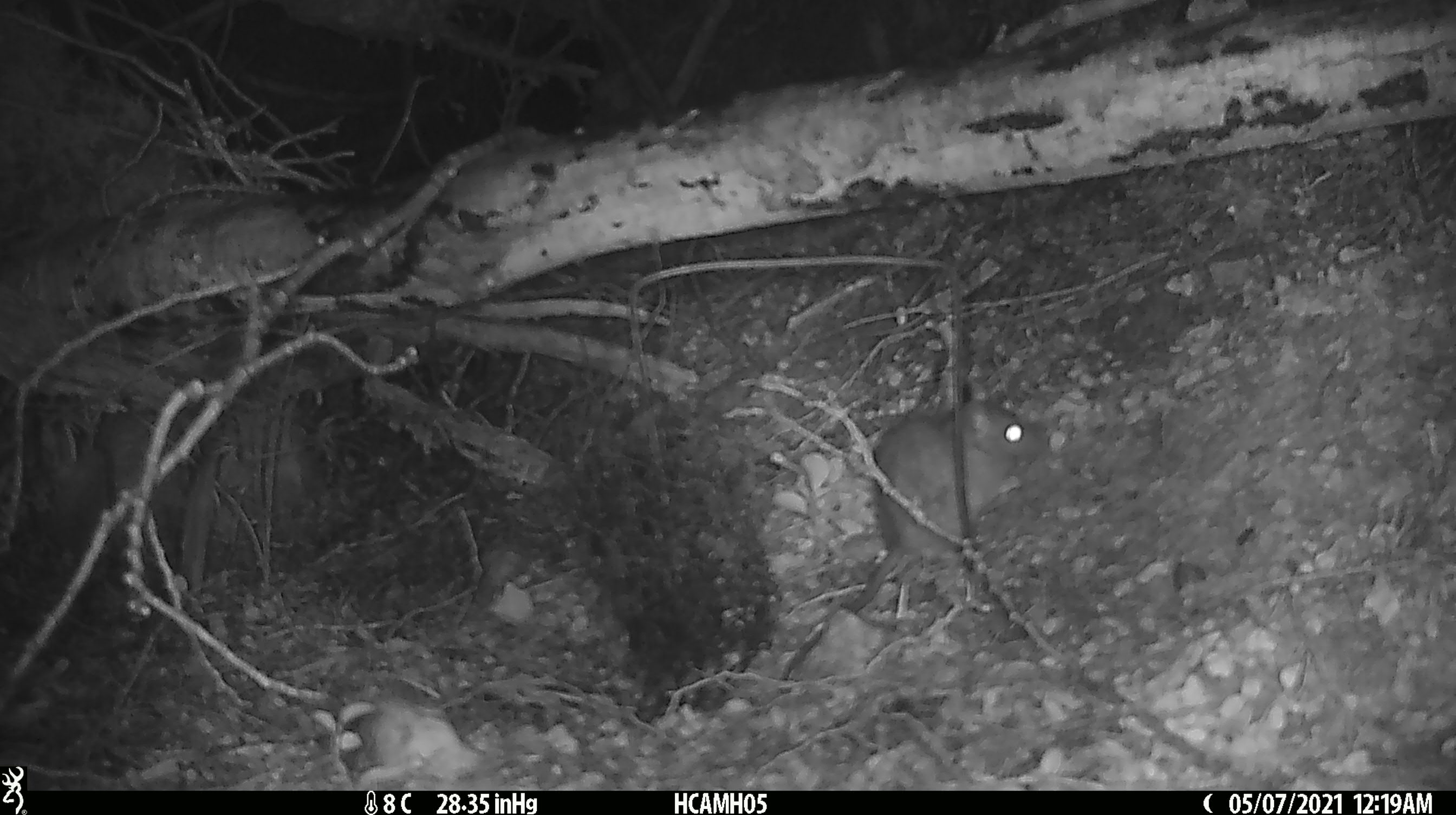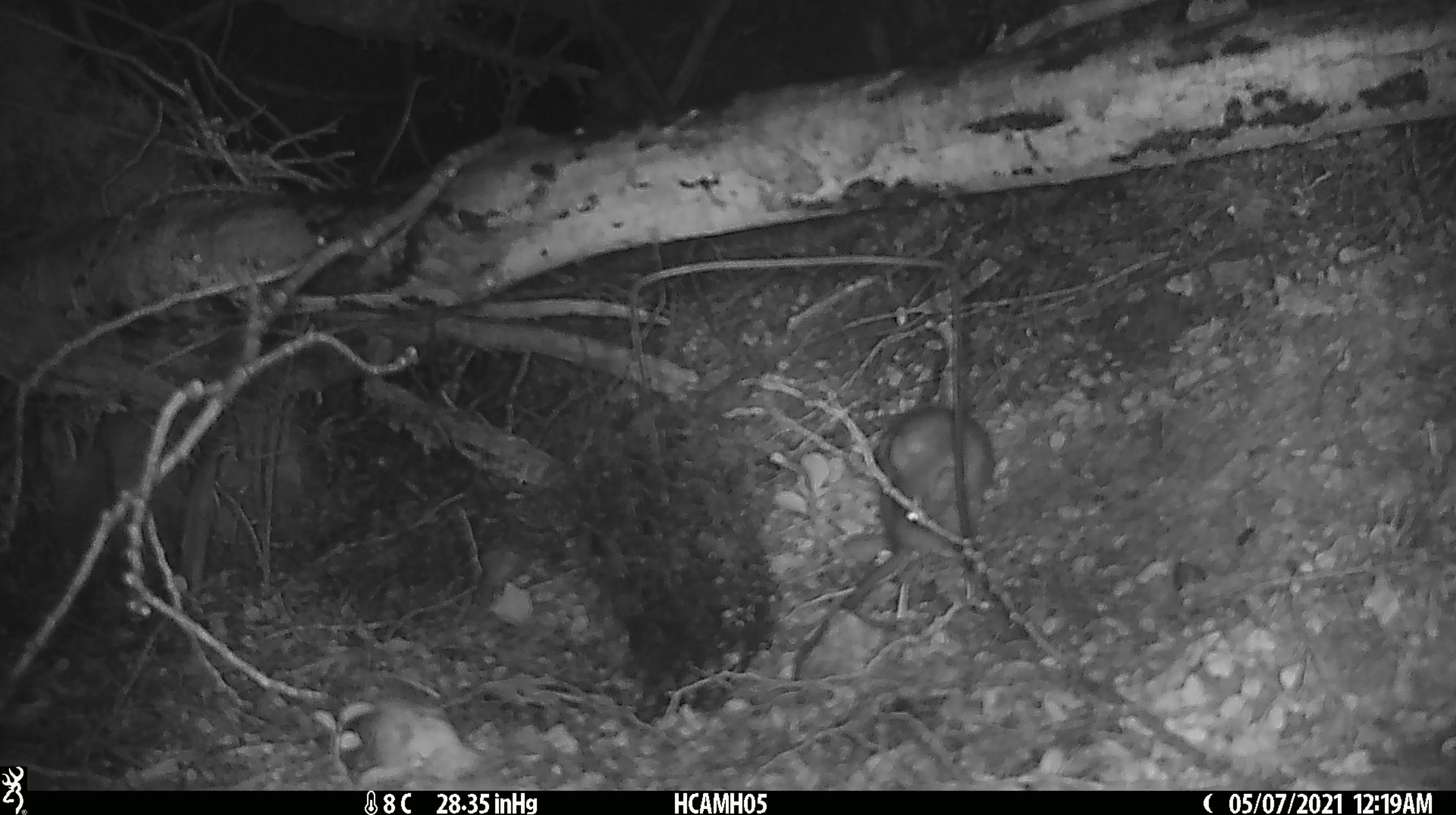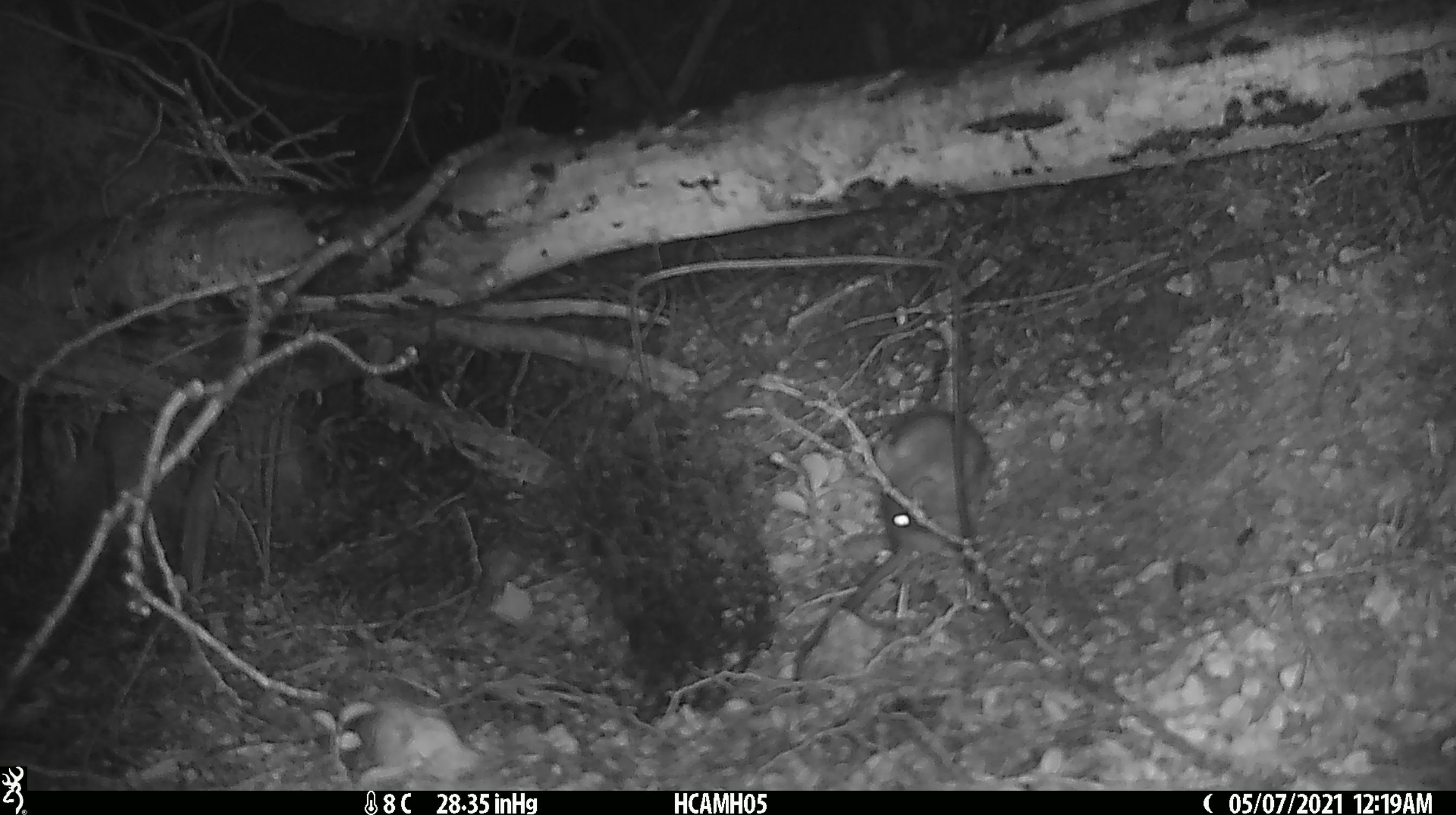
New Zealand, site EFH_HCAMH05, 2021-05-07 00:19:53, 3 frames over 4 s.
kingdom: Animalia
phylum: Chordata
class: Mammalia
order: Rodentia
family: Muridae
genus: Rattus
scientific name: Rattus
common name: rat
Rat (Rattus).